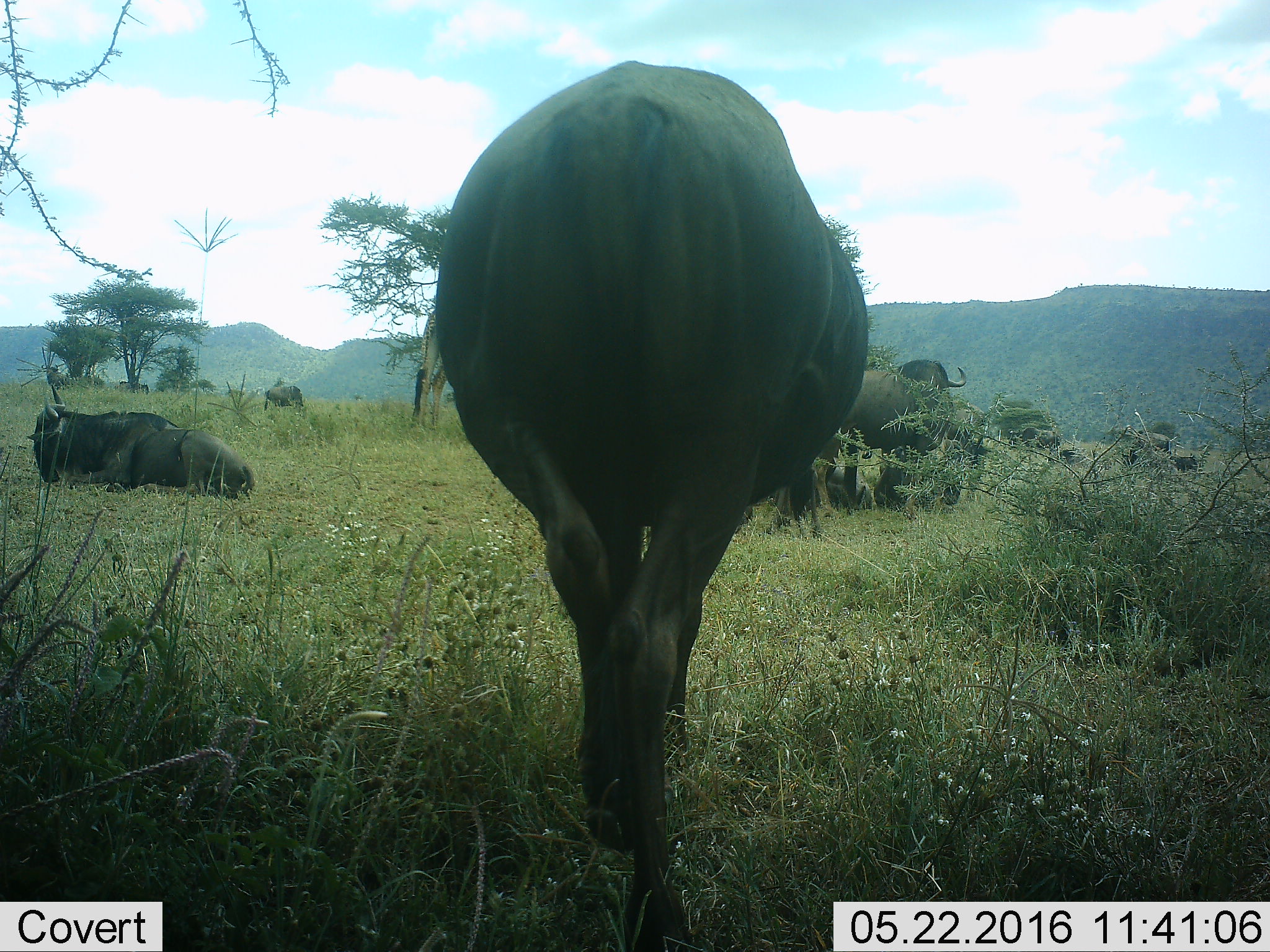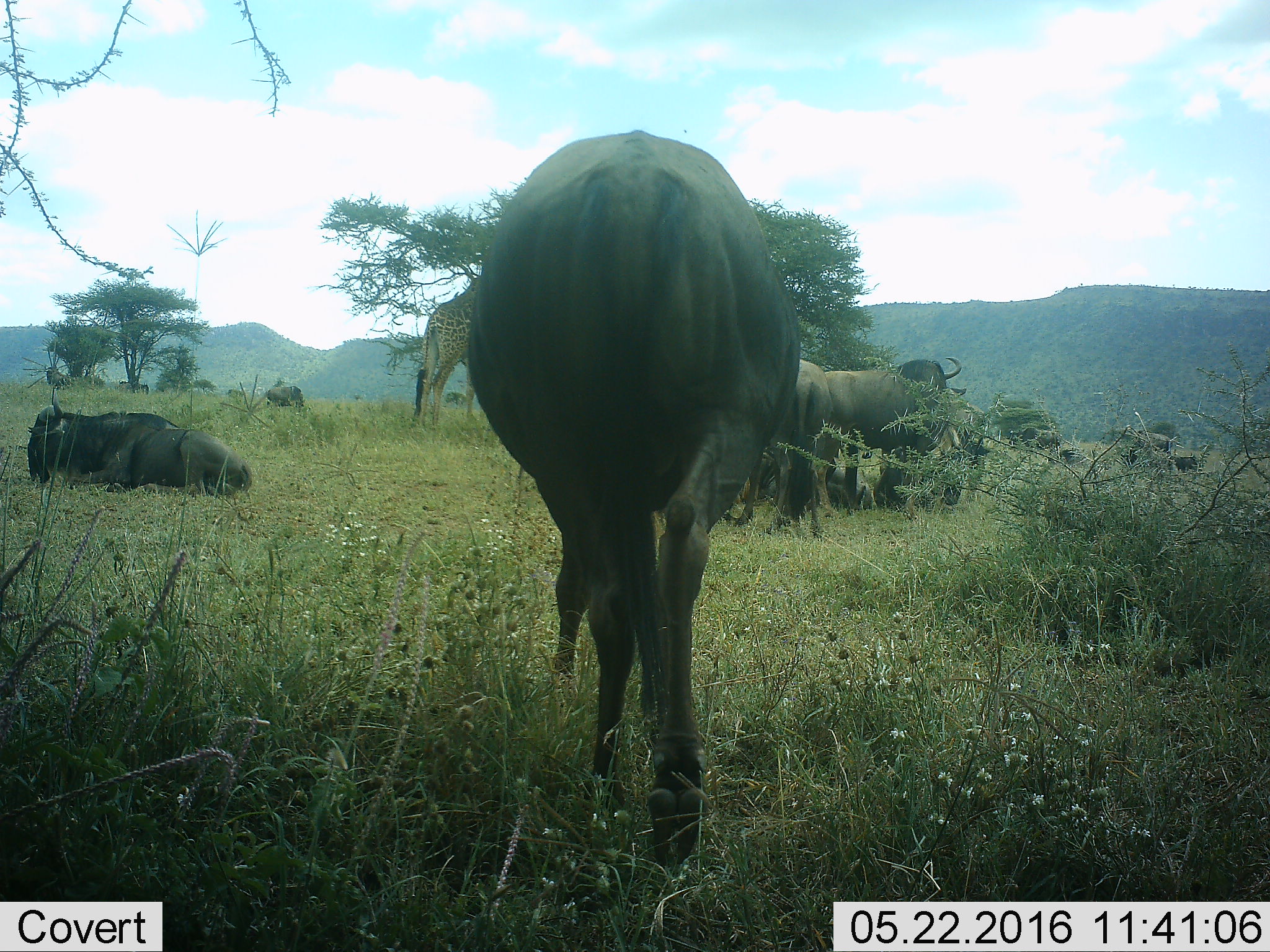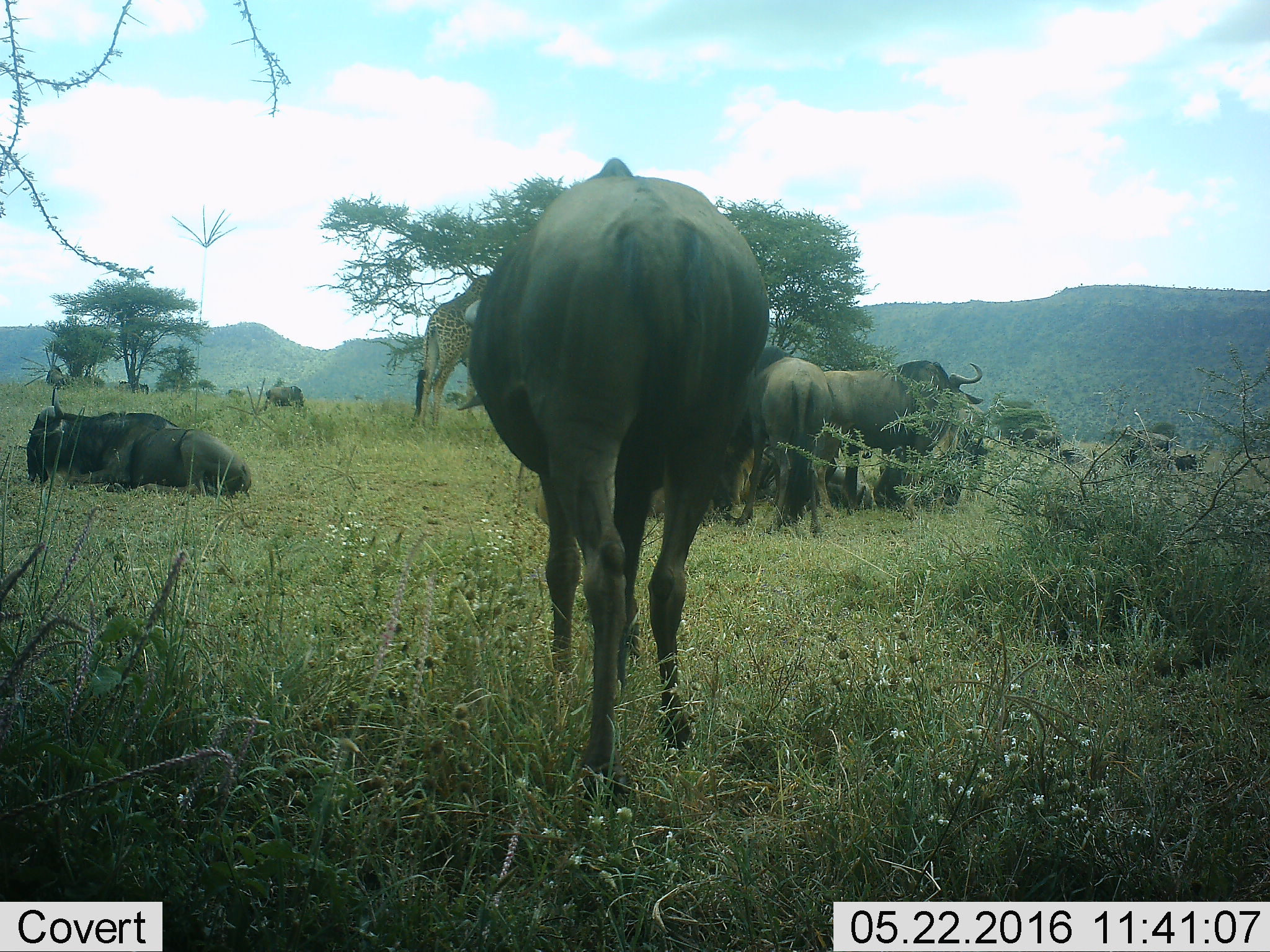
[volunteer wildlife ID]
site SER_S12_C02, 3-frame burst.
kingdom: Animalia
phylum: Chordata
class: Mammalia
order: Artiodactyla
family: Giraffidae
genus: Giraffa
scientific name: Giraffa camelopardalis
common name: giraffe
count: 1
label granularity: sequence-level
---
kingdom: Animalia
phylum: Chordata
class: Mammalia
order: Artiodactyla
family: Bovidae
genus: Connochaetes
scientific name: Connochaetes taurinus taurinus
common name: blue wildebeest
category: wildebeestblue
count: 7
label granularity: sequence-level